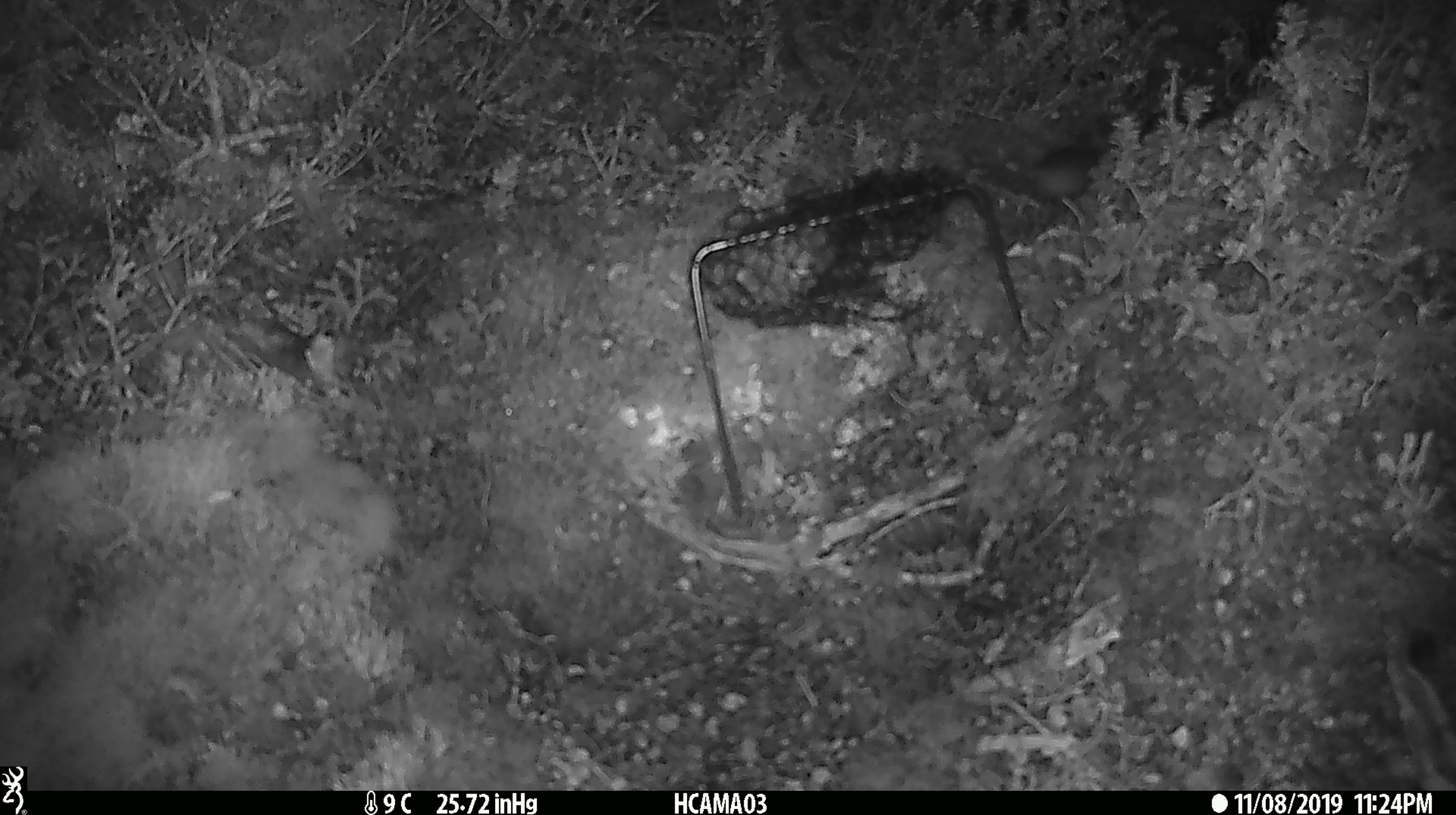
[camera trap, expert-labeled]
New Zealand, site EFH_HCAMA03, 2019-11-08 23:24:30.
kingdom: Animalia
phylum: Chordata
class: Mammalia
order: Rodentia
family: Muridae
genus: Mus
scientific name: Mus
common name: mouse